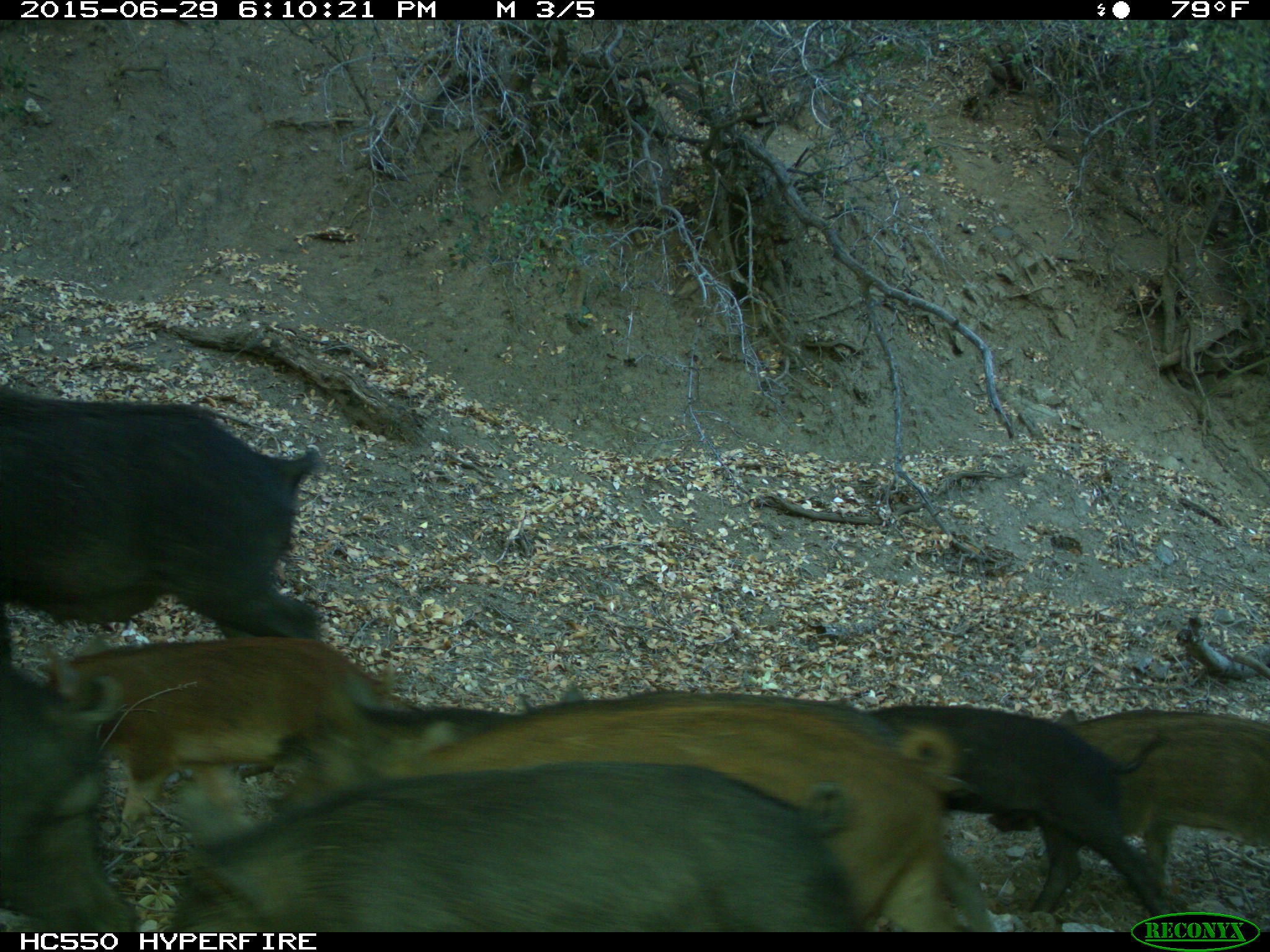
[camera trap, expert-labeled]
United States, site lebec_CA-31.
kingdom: Animalia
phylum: Chordata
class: Mammalia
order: Artiodactyla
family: Suidae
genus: Sus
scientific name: Sus scrofa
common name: wild boar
Sus scrofa (wild boar).